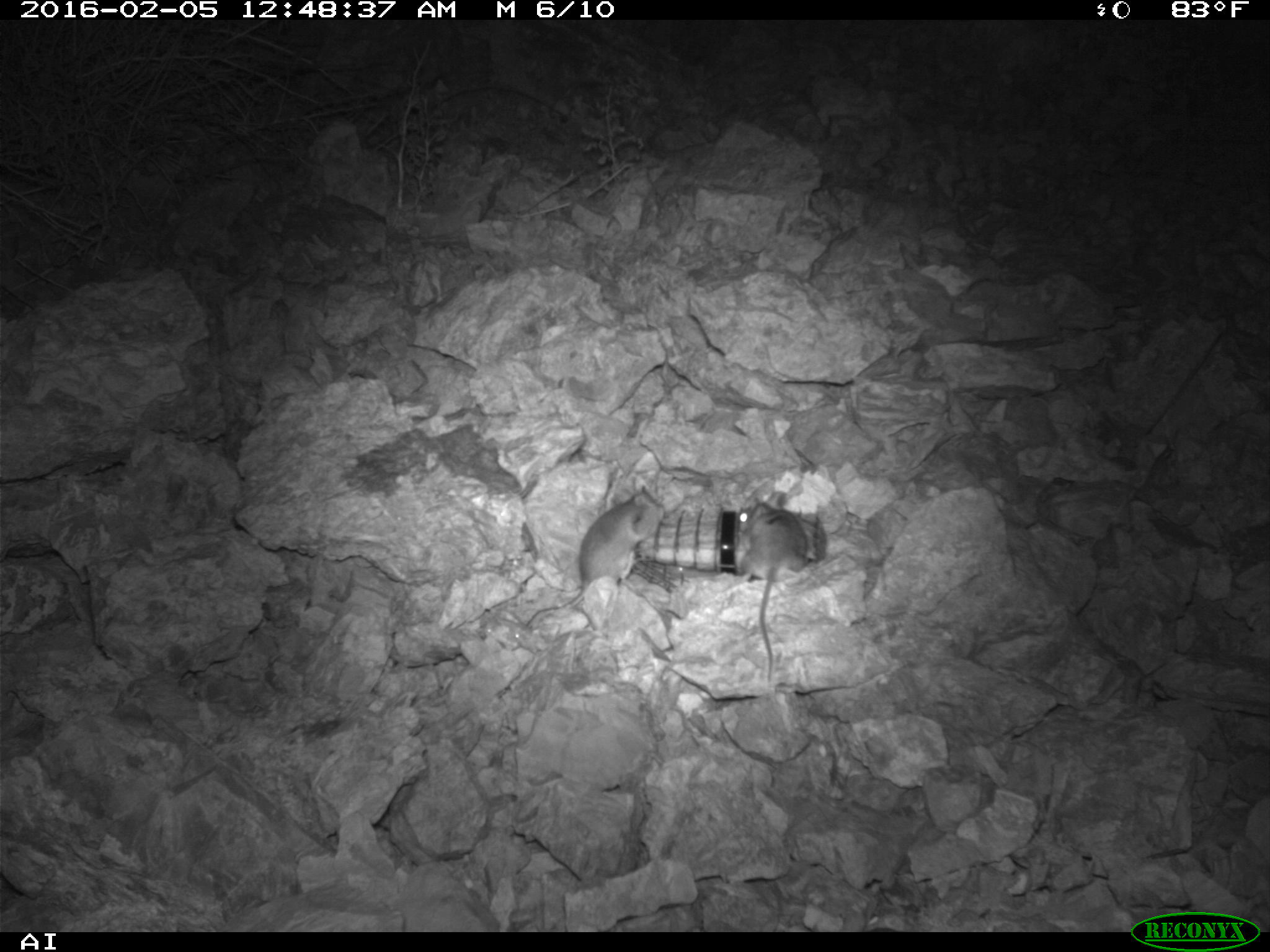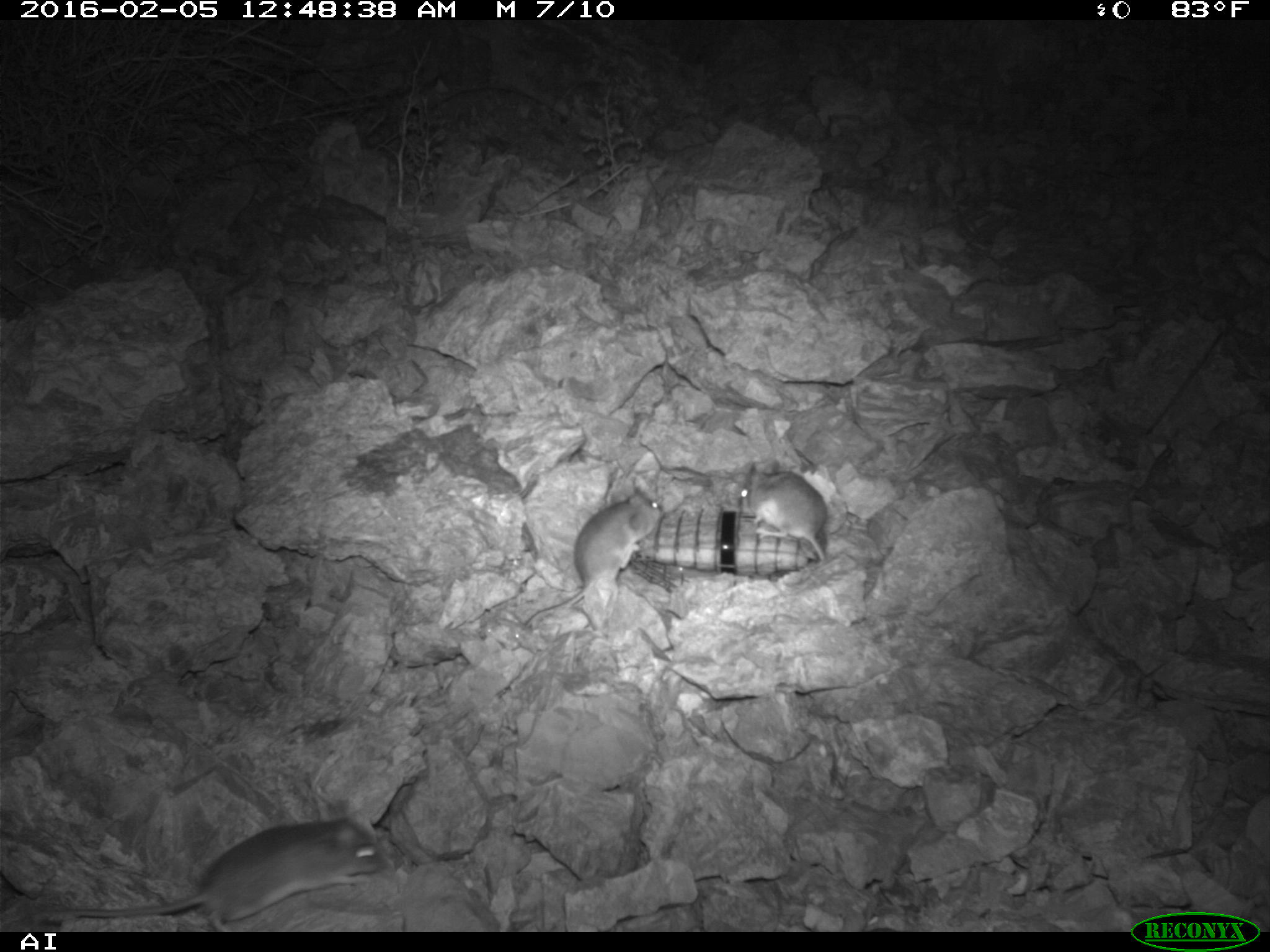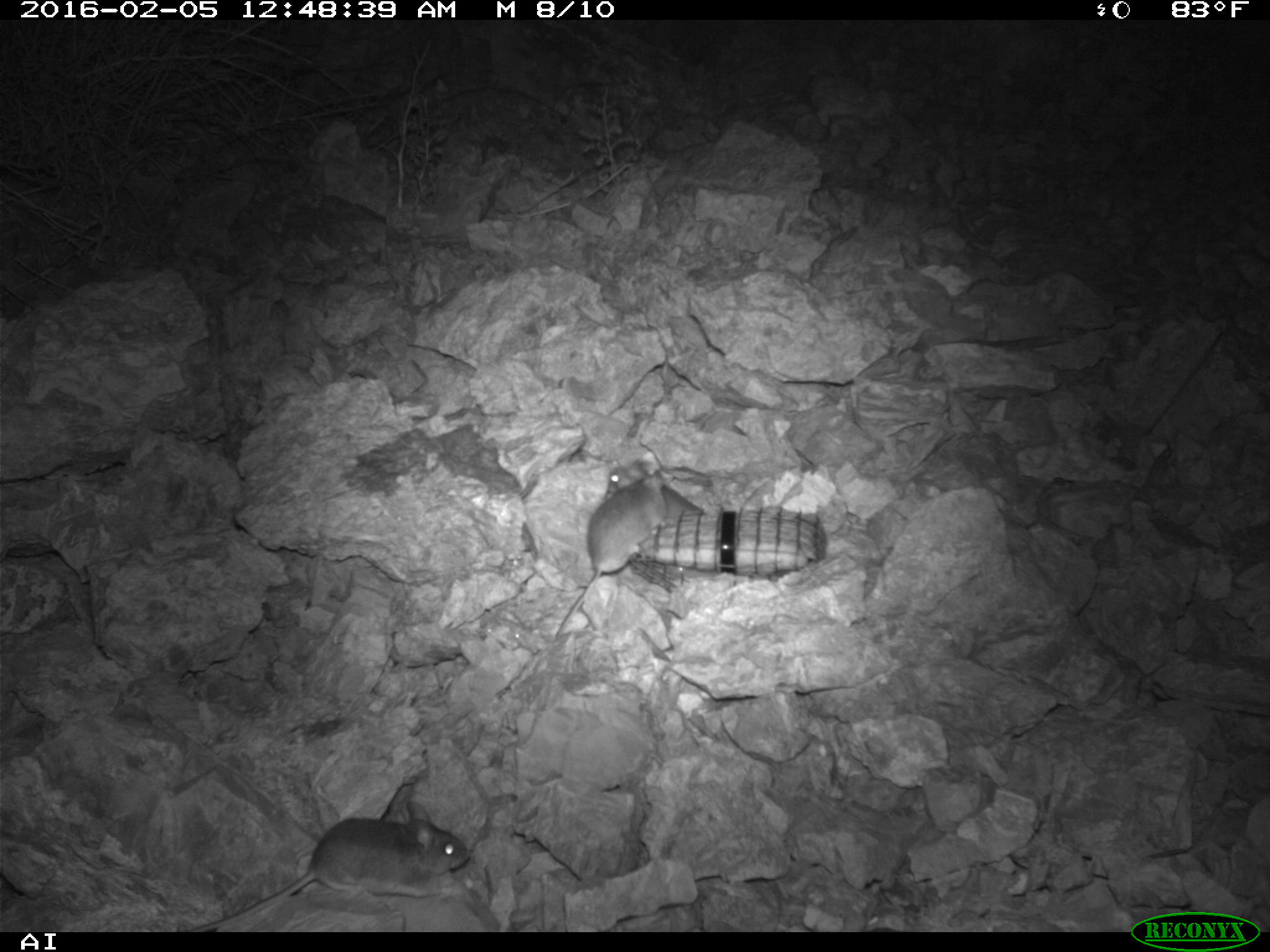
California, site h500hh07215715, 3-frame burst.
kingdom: Animalia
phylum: Chordata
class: Mammalia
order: Rodentia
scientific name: Rodentia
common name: rodent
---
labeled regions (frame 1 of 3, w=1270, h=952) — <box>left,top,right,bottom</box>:
rodent: <box>526,491,664,628</box>; <box>738,491,807,680</box>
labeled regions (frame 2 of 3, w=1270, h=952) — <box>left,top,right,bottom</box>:
rodent: <box>28,817,389,932</box>; <box>515,495,662,633</box>; <box>730,460,827,565</box>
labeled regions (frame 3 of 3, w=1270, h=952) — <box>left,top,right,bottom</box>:
rodent: <box>186,800,469,931</box>; <box>554,470,668,641</box>; <box>605,455,702,518</box>